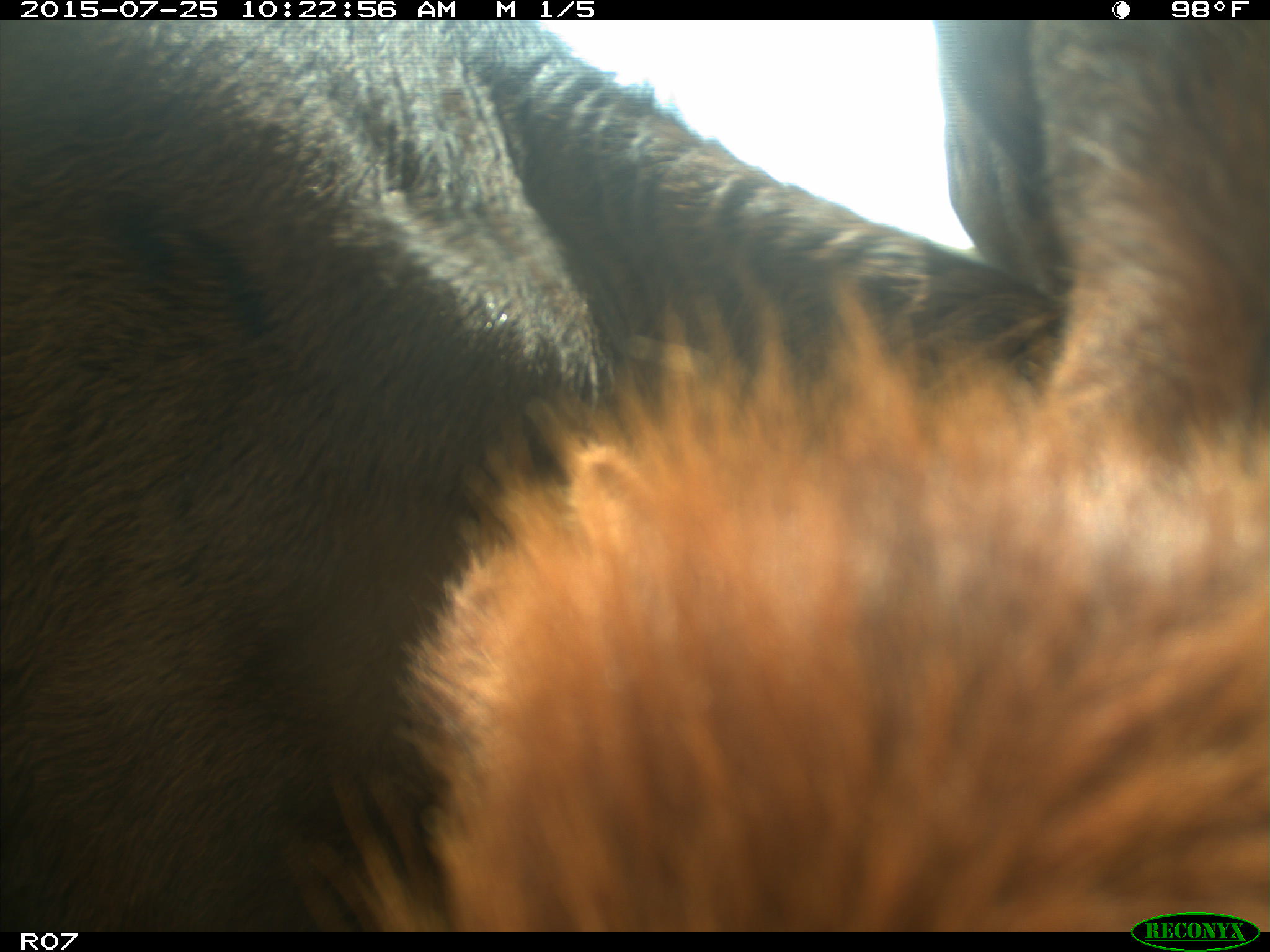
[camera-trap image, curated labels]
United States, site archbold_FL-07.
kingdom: Animalia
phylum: Chordata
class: Mammalia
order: Artiodactyla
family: Bovidae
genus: Bos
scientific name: Bos taurus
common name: domestic cow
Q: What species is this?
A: Bos taurus (domestic cow).